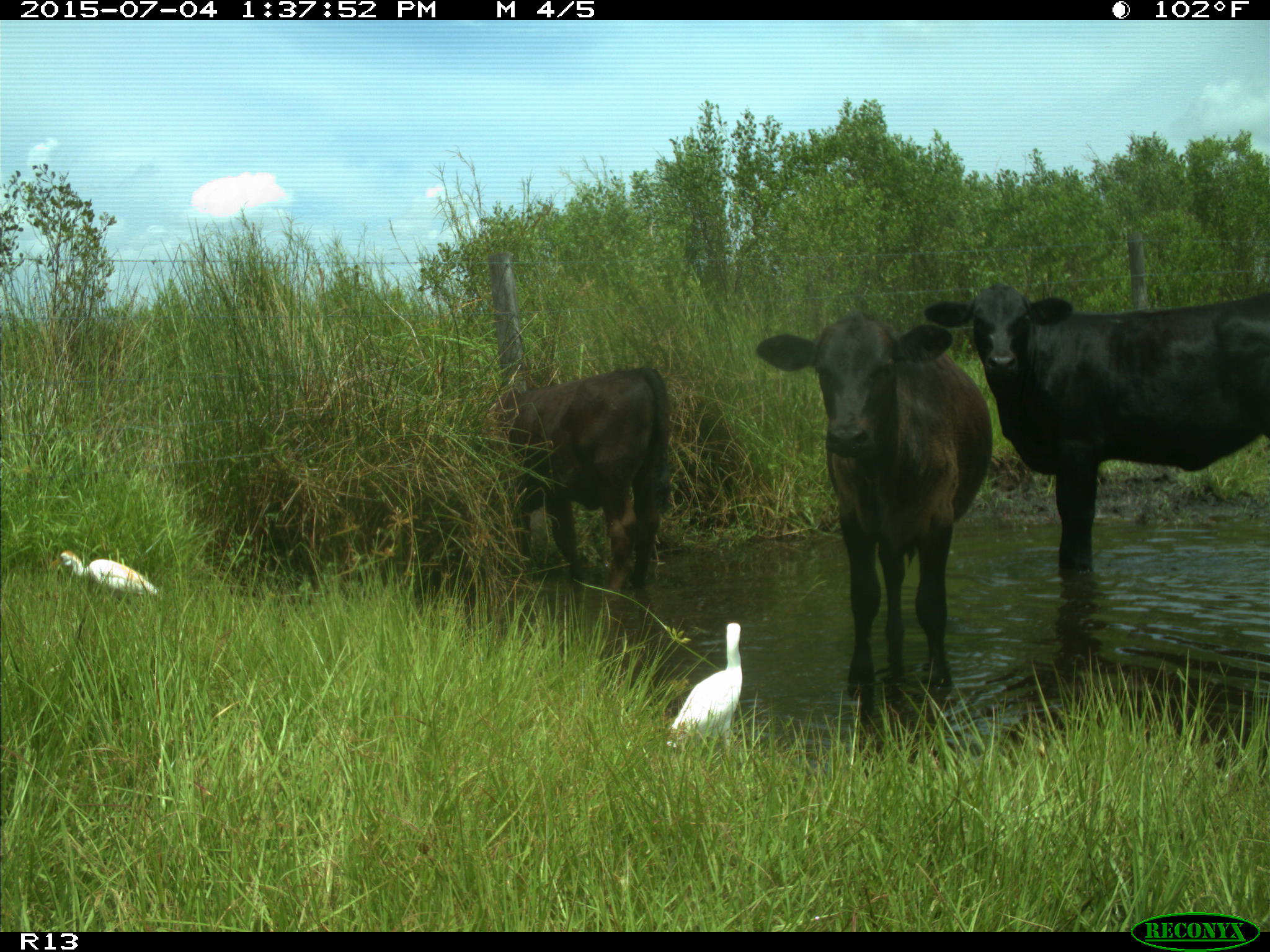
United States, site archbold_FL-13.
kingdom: Animalia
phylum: Chordata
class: Mammalia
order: Artiodactyla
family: Bovidae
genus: Bos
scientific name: Bos taurus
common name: domestic cow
Bos taurus (domestic cow).